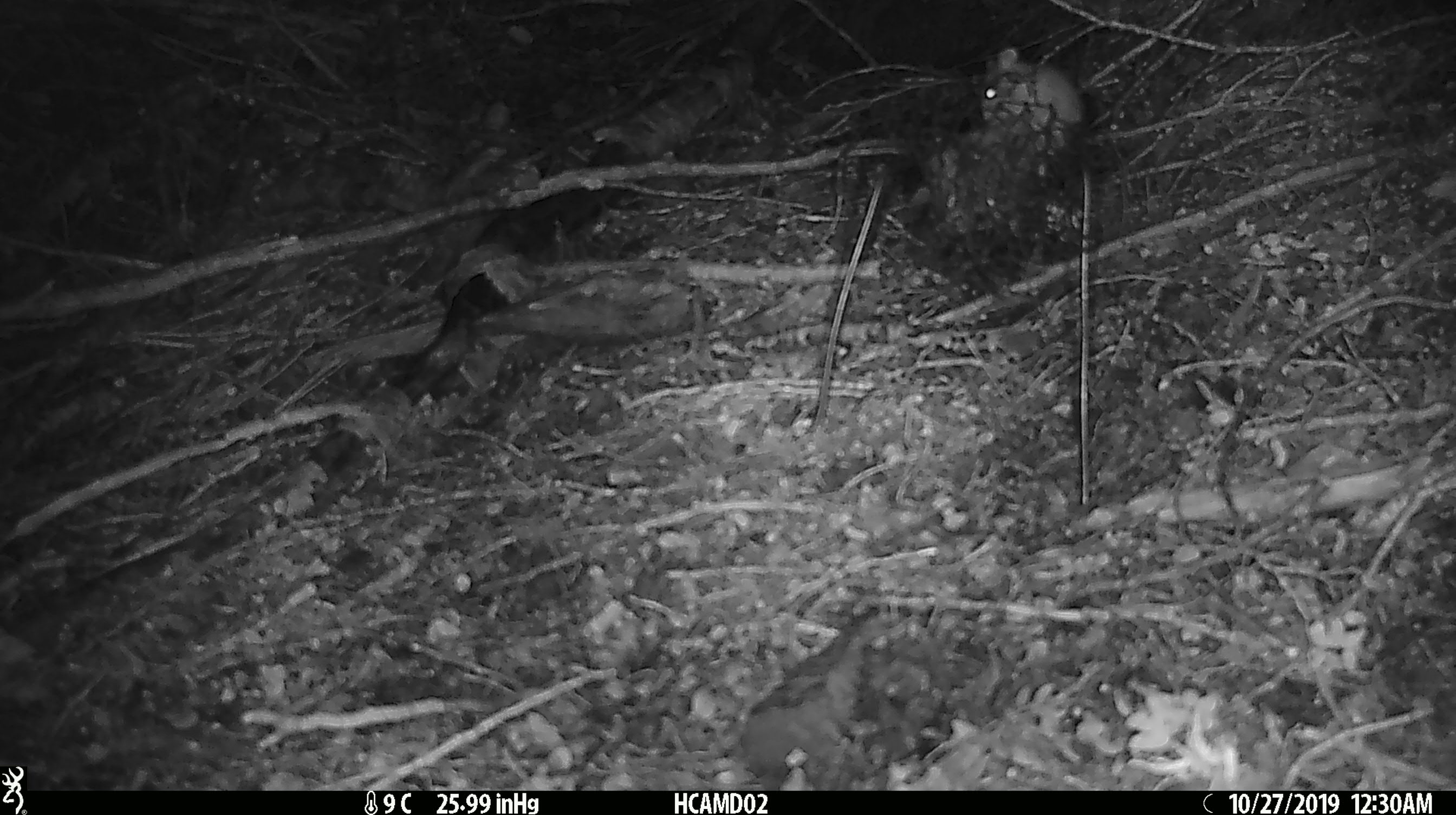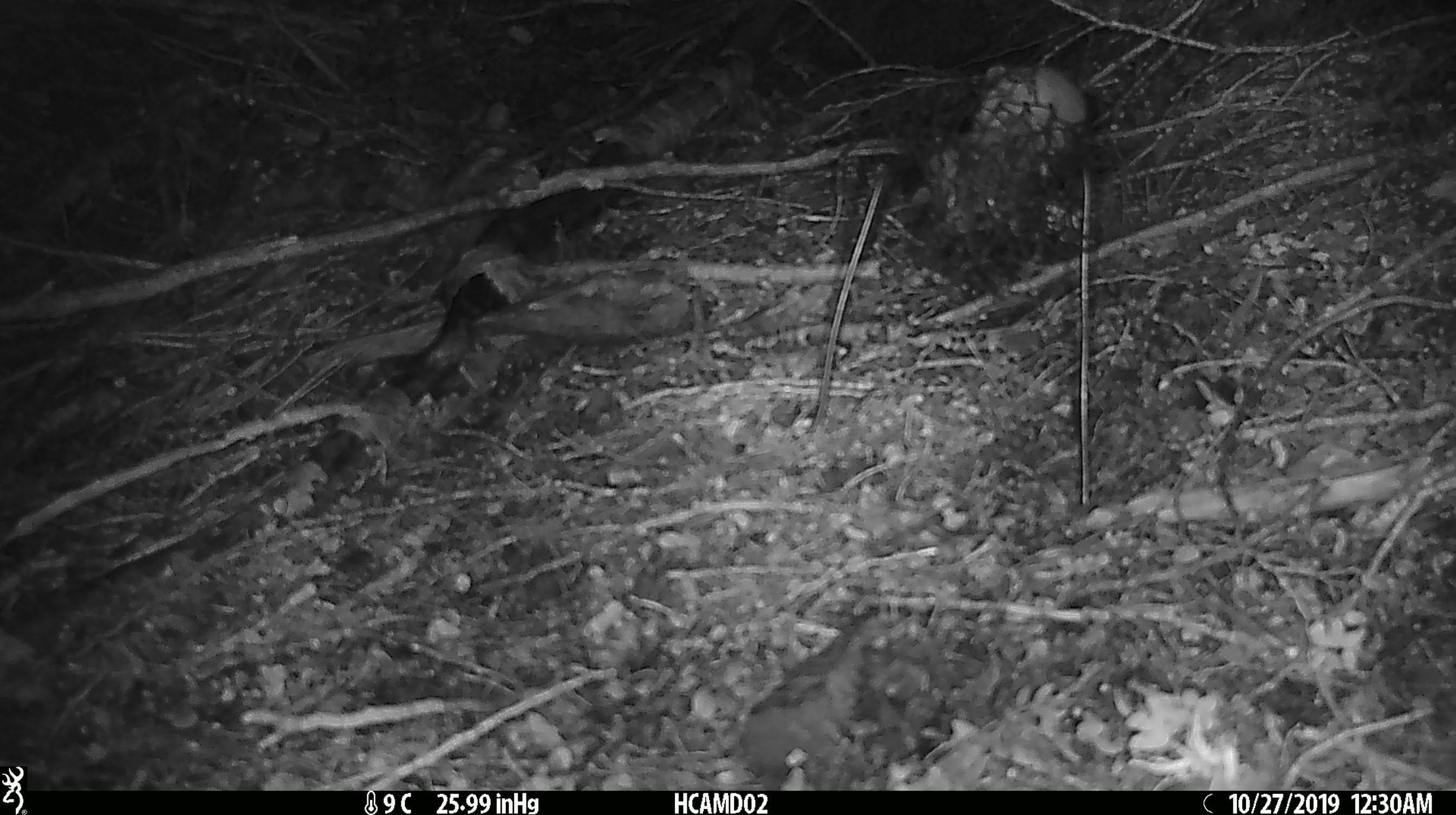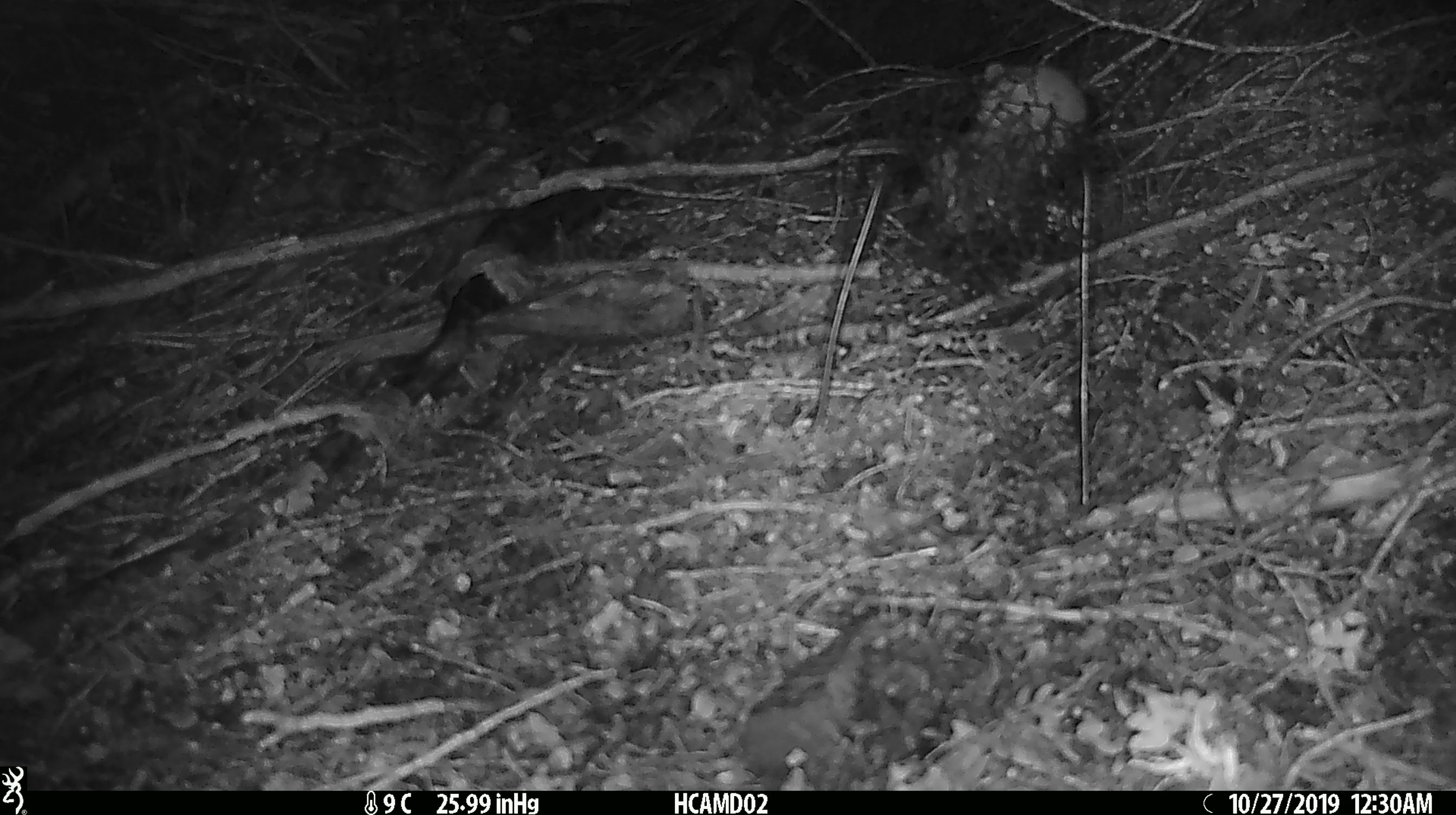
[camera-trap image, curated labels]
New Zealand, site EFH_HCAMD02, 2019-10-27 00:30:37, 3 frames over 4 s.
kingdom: Animalia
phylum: Chordata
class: Mammalia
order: Rodentia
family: Muridae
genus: Mus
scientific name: Mus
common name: mouse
Mouse (Mus).